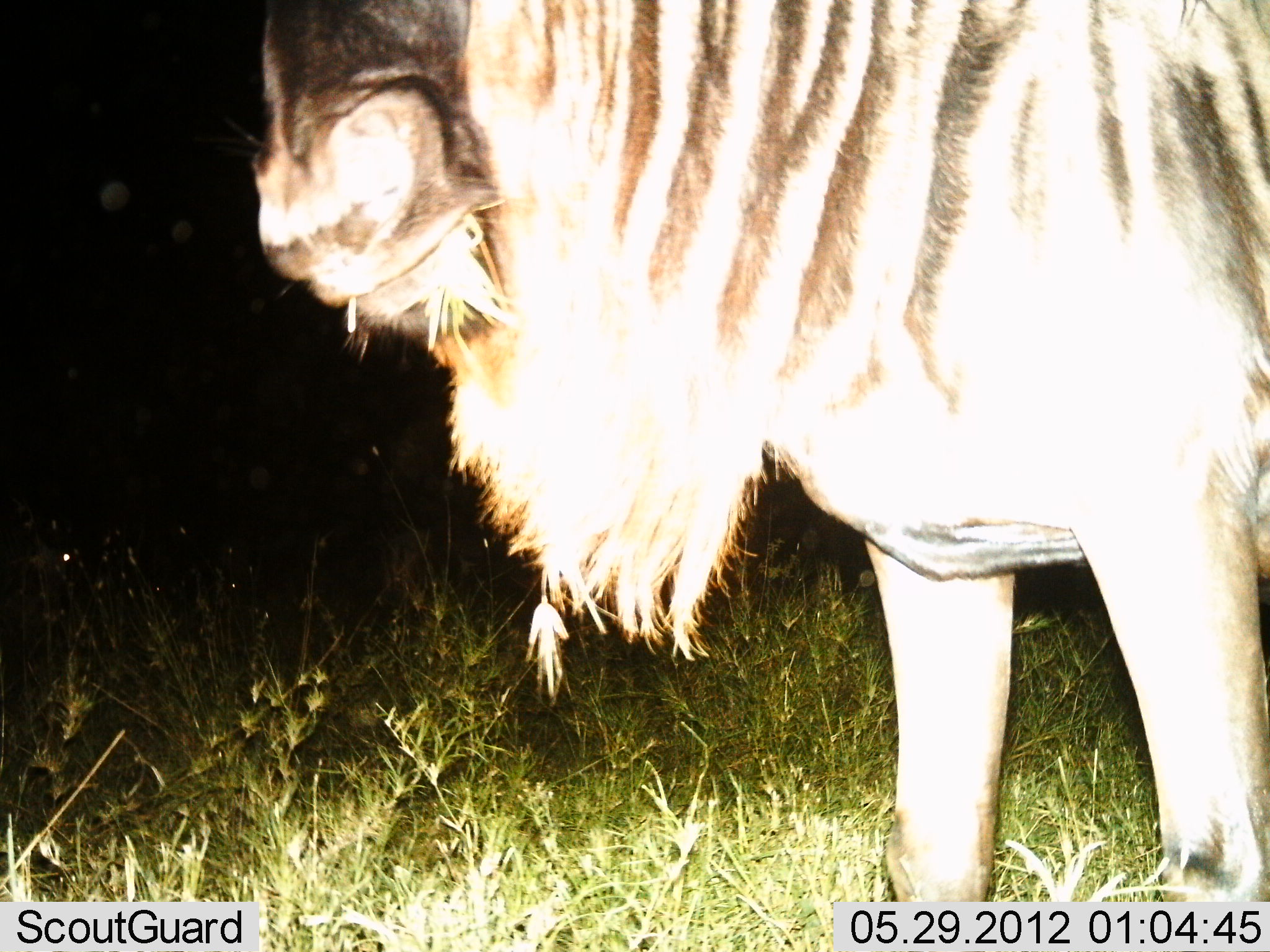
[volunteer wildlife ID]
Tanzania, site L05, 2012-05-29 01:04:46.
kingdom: Animalia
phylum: Chordata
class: Mammalia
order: Artiodactyla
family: Bovidae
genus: Connochaetes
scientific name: Connochaetes taurinus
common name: blue wildebeest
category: wildebeest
Wildebeest (blue wildebeest) (Connochaetes taurinus), count 1. Behavior (volunteer vote fractions): standing 80%, resting 0%, moving 0%, interacting 0%. Young present (vote fraction): 0%. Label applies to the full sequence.